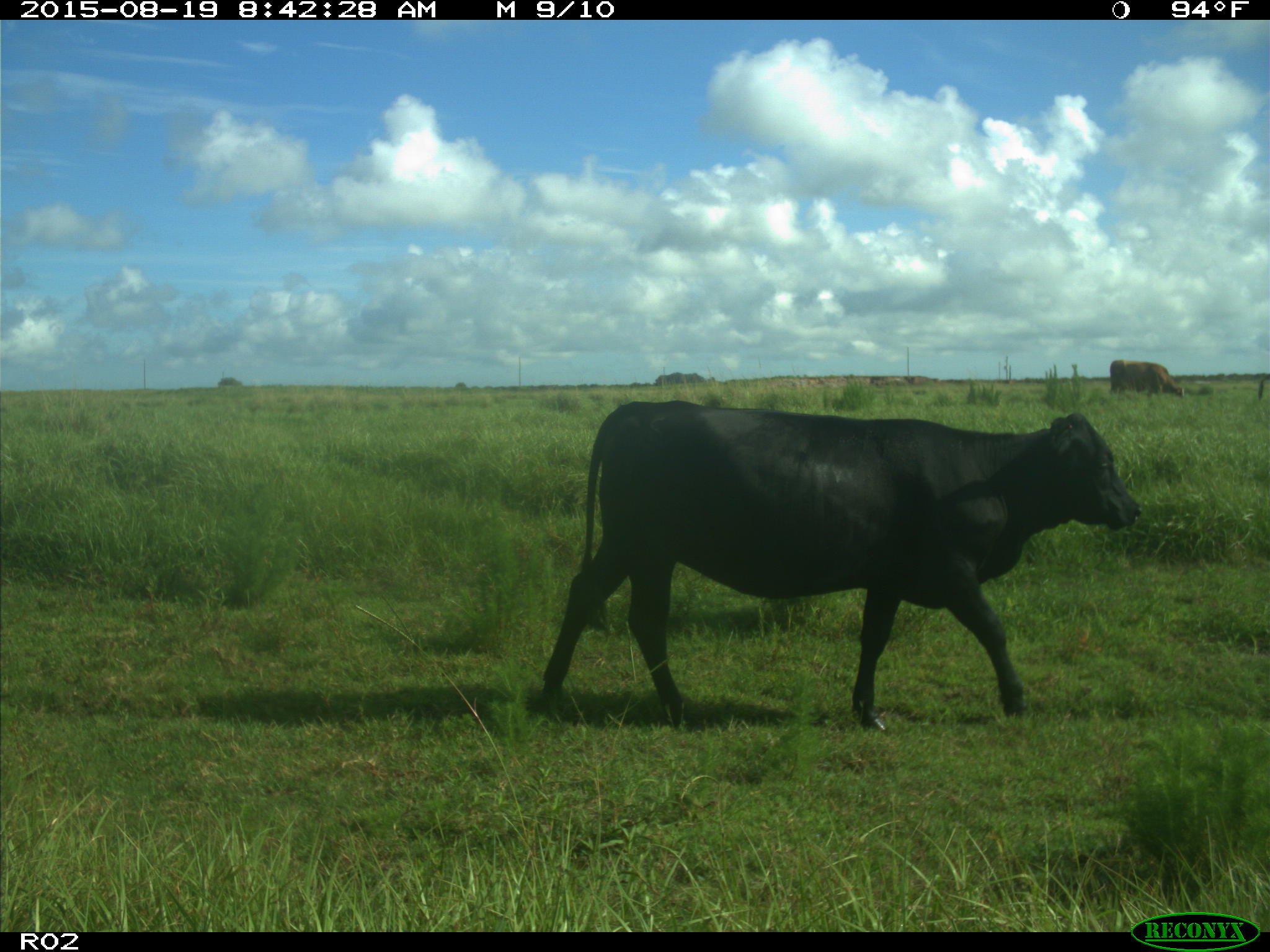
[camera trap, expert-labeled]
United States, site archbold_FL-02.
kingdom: Animalia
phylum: Chordata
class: Mammalia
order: Artiodactyla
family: Bovidae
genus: Bos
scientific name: Bos taurus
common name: domestic cow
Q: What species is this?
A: Bos taurus (domestic cow).